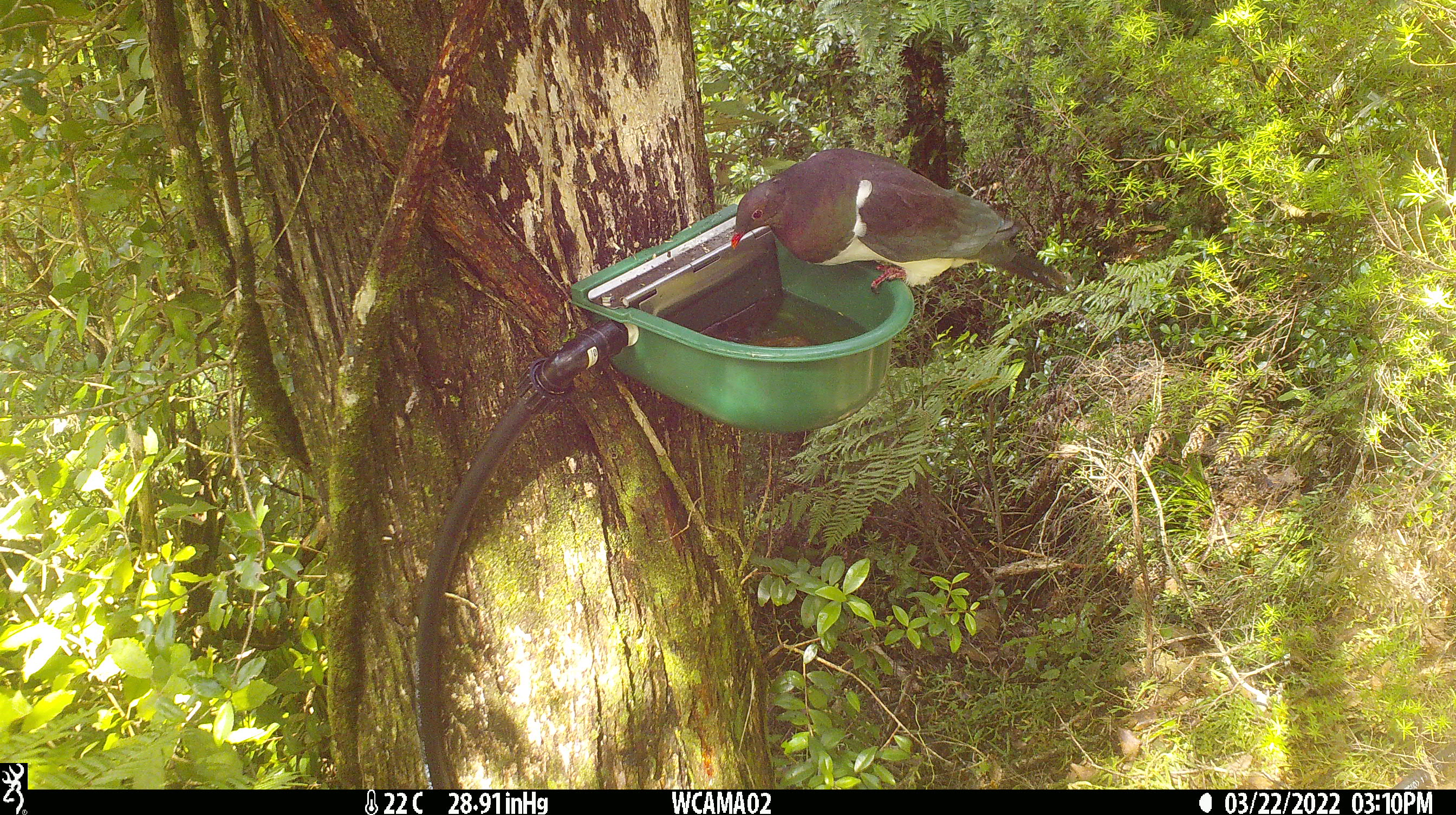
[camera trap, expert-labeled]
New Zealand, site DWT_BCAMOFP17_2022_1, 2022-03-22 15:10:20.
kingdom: Animalia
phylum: Chordata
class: Aves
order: Columbiformes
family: Columbidae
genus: Hemiphaga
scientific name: Hemiphaga novaeseelandiae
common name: new zealand pigeon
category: kereru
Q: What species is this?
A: Kereru (new zealand pigeon) (Hemiphaga novaeseelandiae).